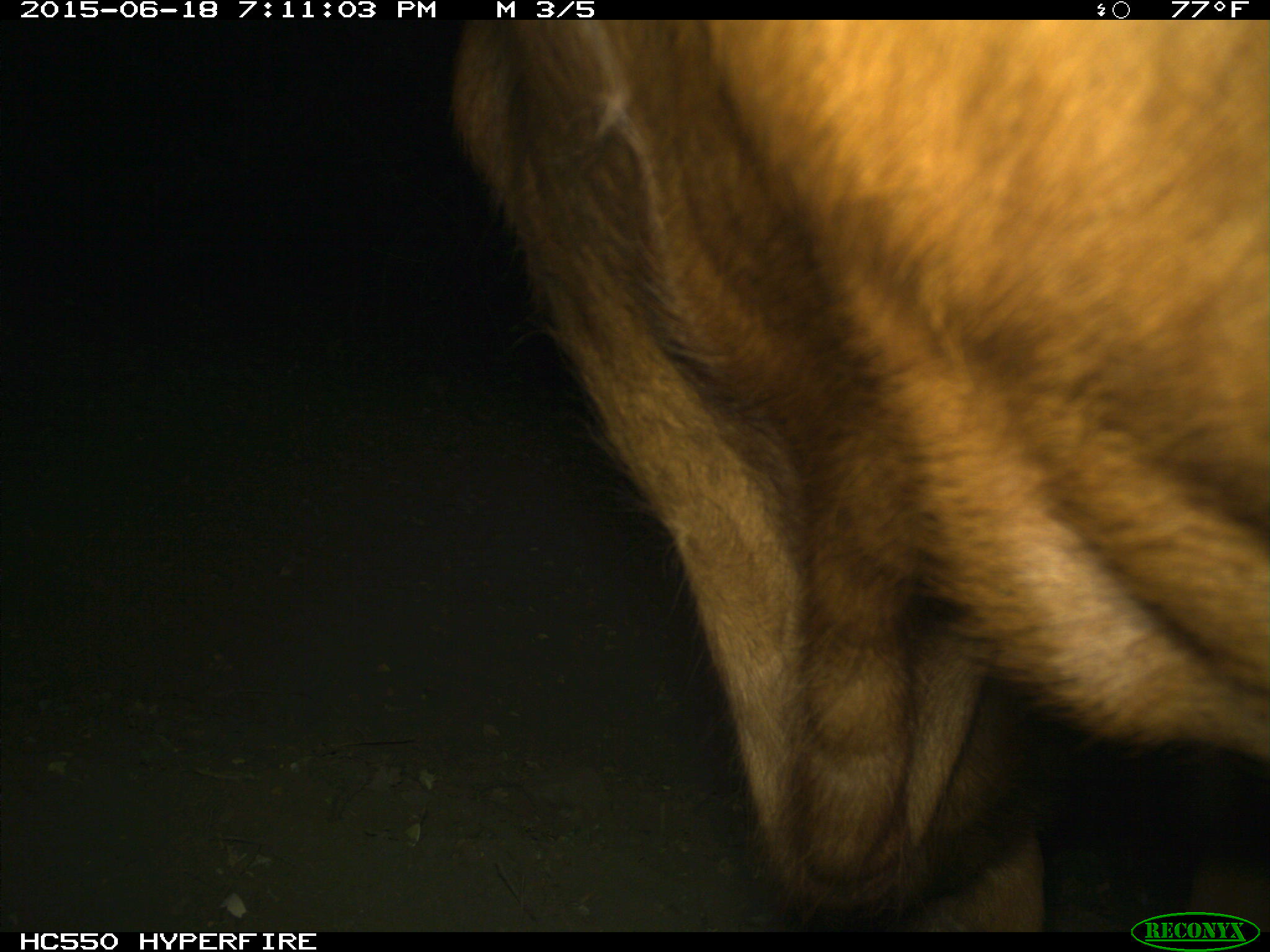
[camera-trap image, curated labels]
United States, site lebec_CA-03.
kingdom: Animalia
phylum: Chordata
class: Mammalia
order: Artiodactyla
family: Bovidae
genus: Bos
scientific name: Bos taurus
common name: domestic cow